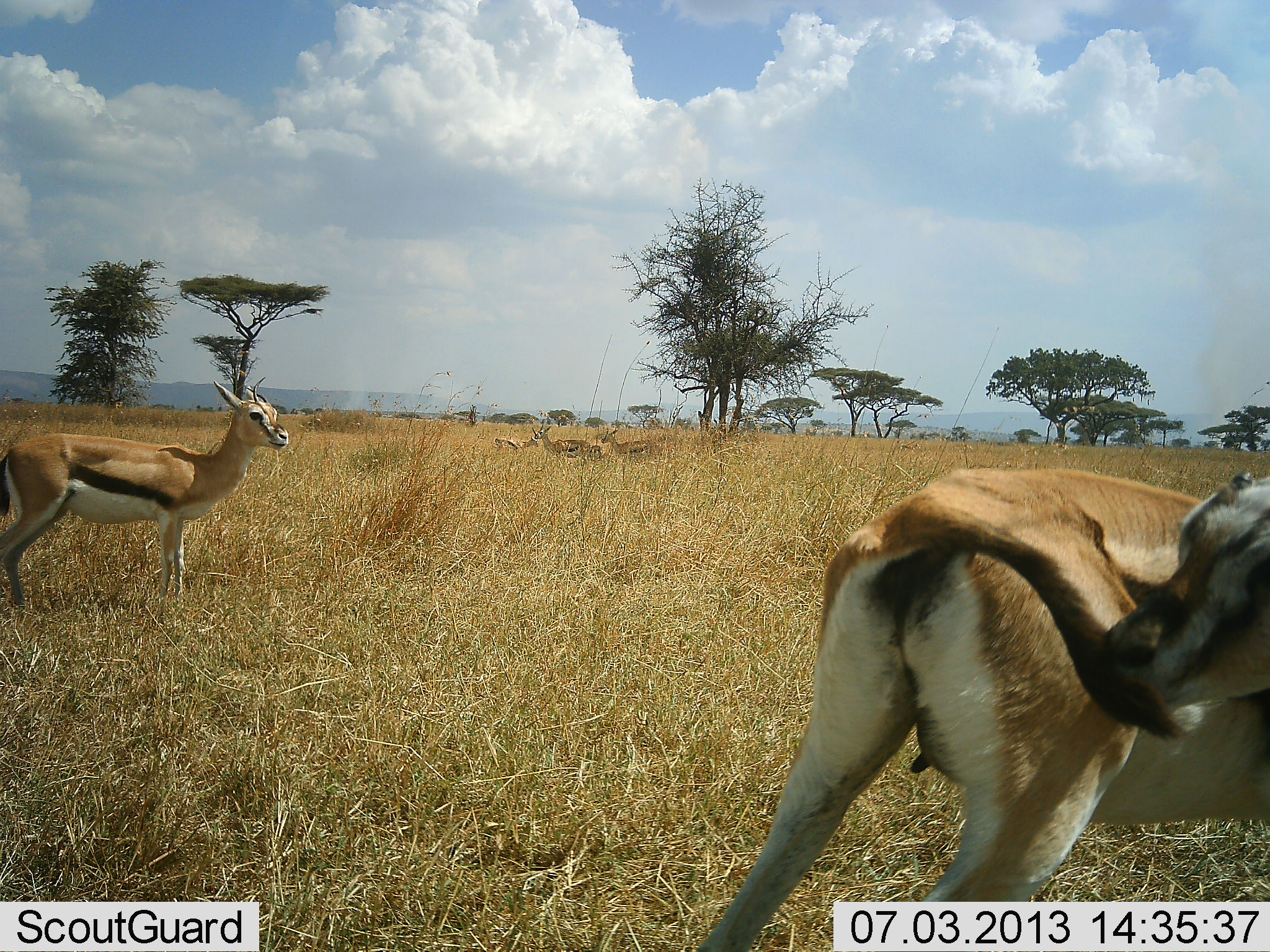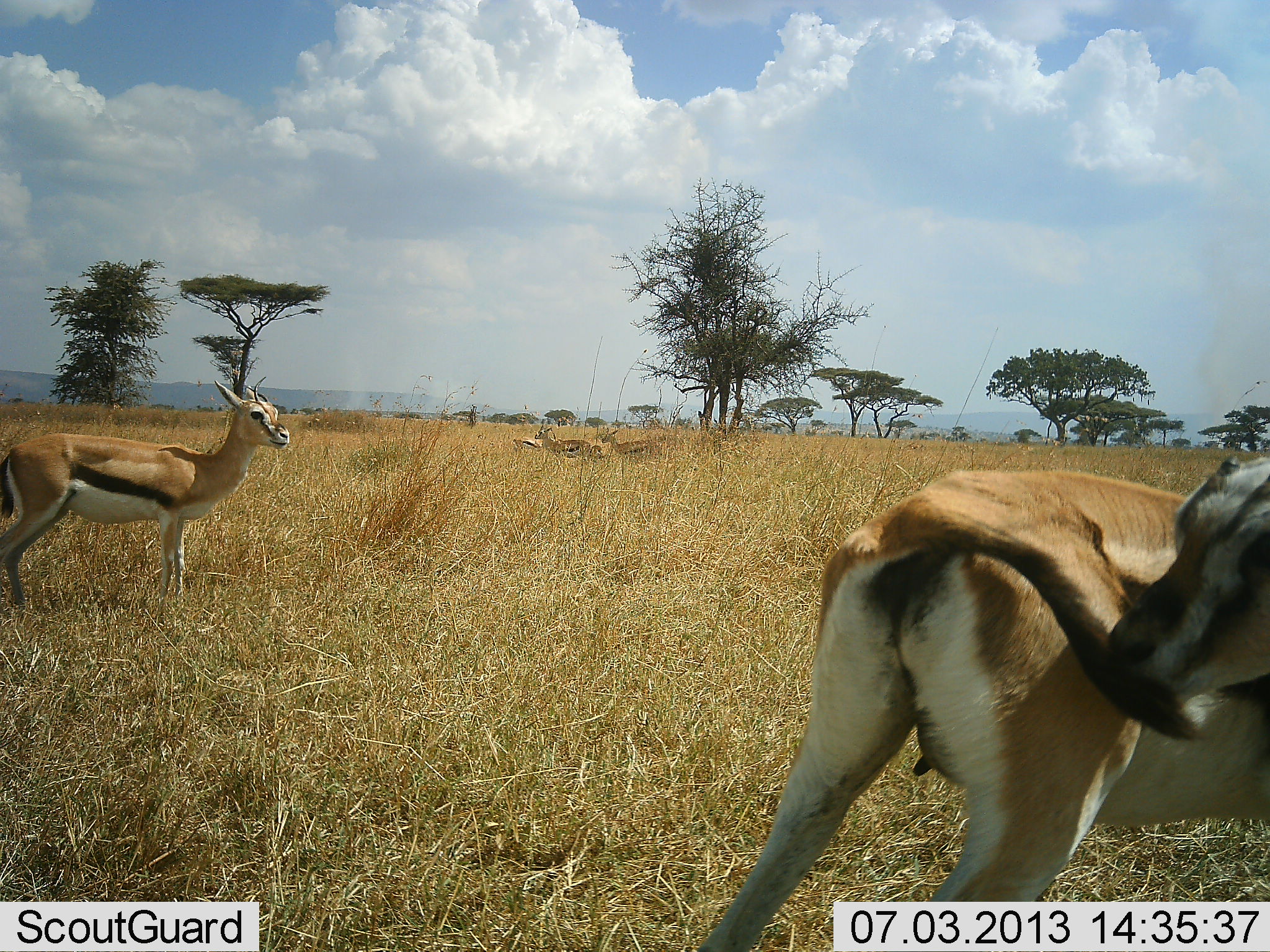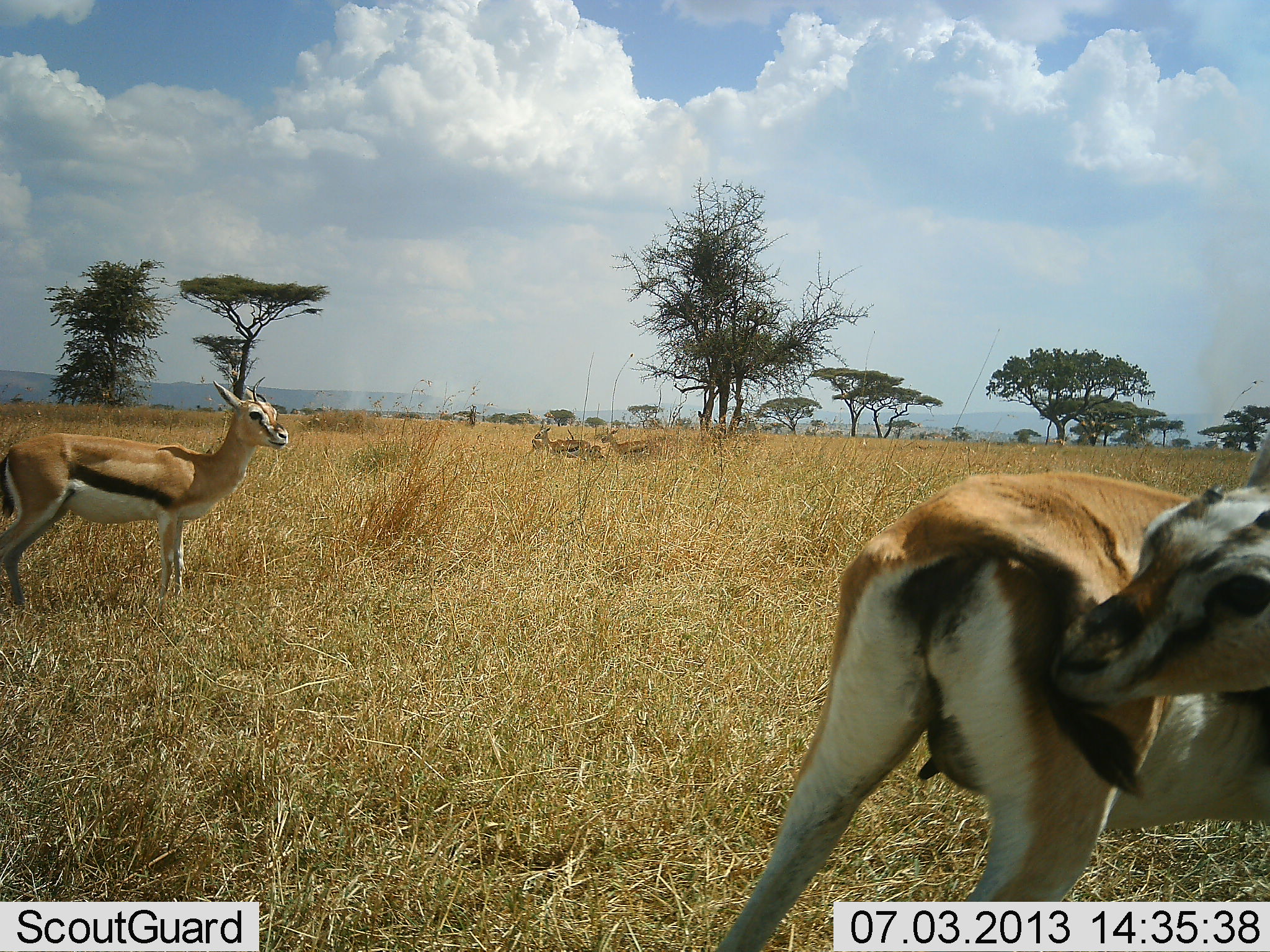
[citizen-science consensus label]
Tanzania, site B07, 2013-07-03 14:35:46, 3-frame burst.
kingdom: Animalia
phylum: Chordata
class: Mammalia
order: Artiodactyla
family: Bovidae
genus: Eudorcas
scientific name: Eudorcas thomsonii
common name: thomson's gazelle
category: gazellethomsons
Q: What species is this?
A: Gazellethomsons (thomson's gazelle) (Eudorcas thomsonii).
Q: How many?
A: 5.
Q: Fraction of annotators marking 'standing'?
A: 96%.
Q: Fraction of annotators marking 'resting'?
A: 0%.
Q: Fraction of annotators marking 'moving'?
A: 32%.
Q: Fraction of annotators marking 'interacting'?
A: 18%.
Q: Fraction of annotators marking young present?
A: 14%.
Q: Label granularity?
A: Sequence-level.